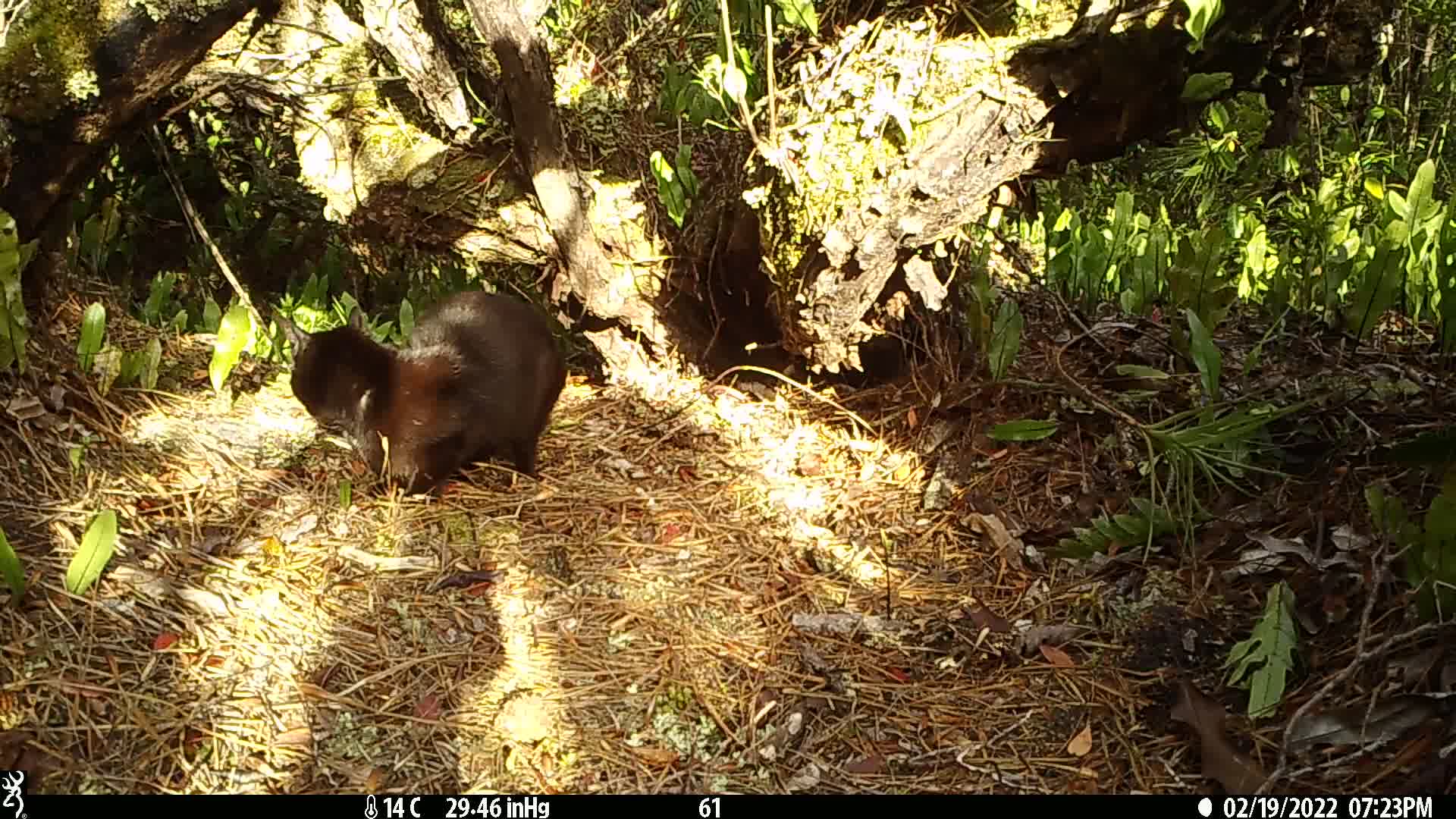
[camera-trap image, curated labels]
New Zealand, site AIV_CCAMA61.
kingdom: Animalia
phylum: Chordata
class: Mammalia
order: Carnivora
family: Felidae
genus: Felis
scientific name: Felis catus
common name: domestic cat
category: cat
Cat (domestic cat) (Felis catus).